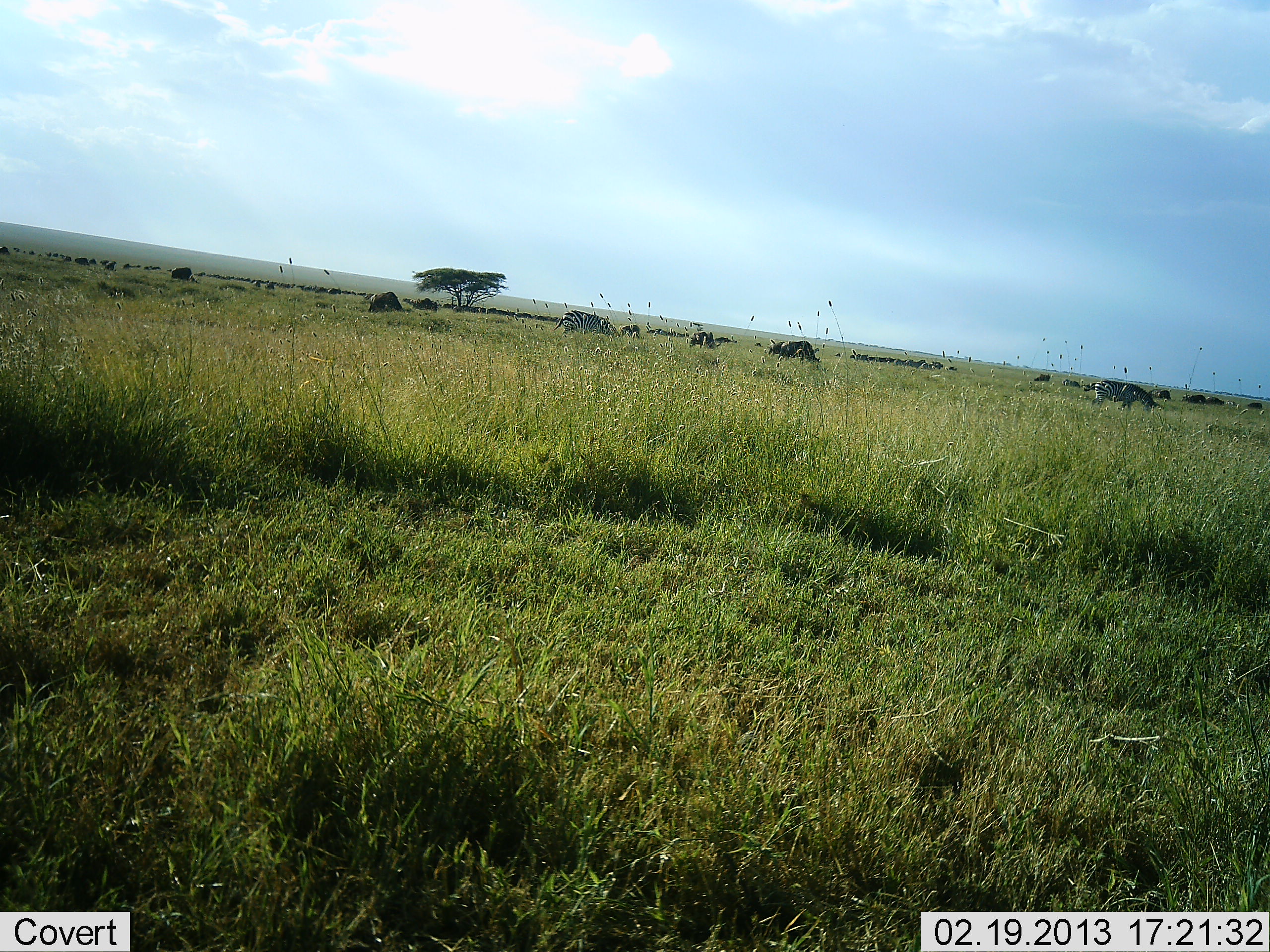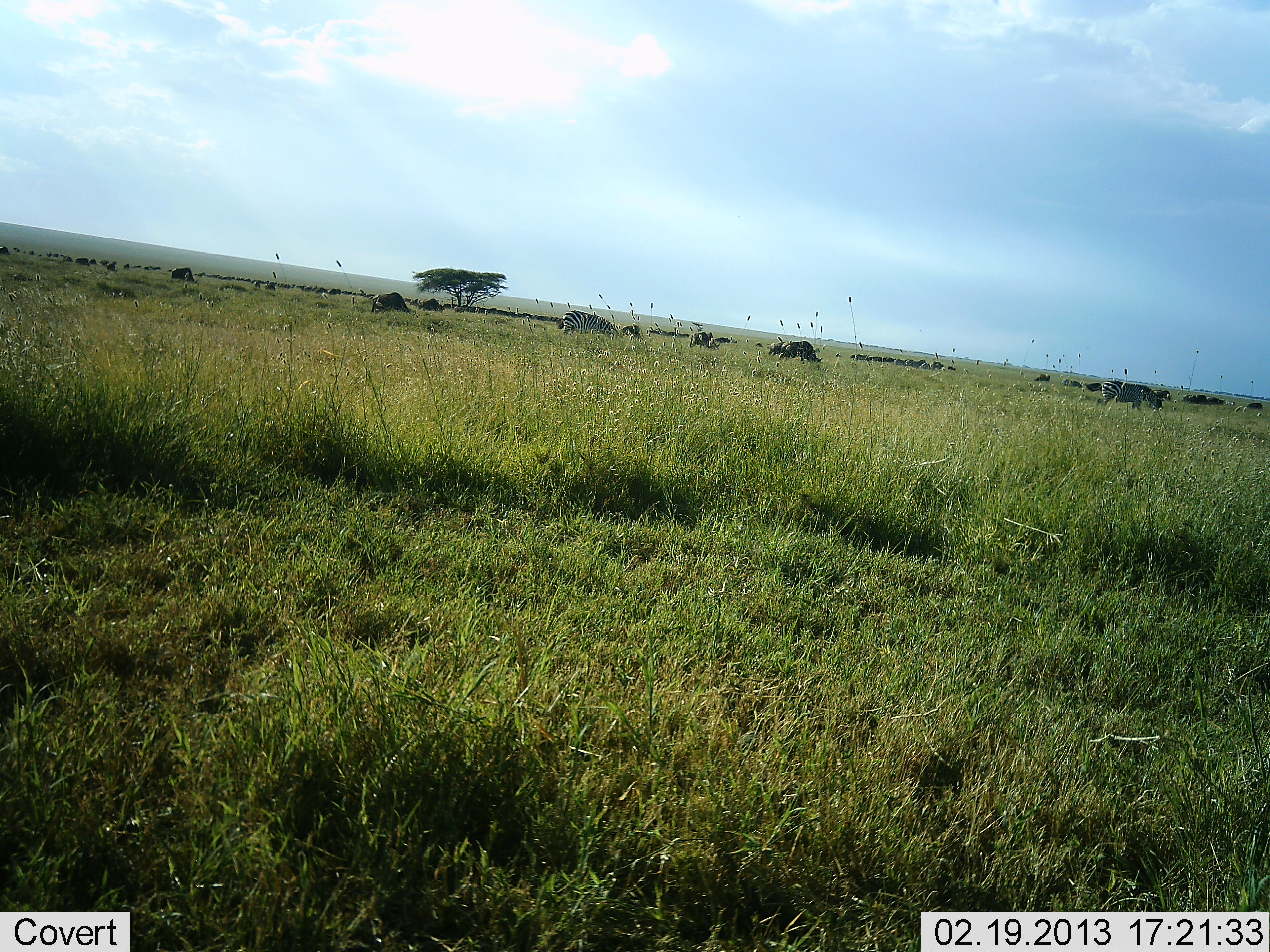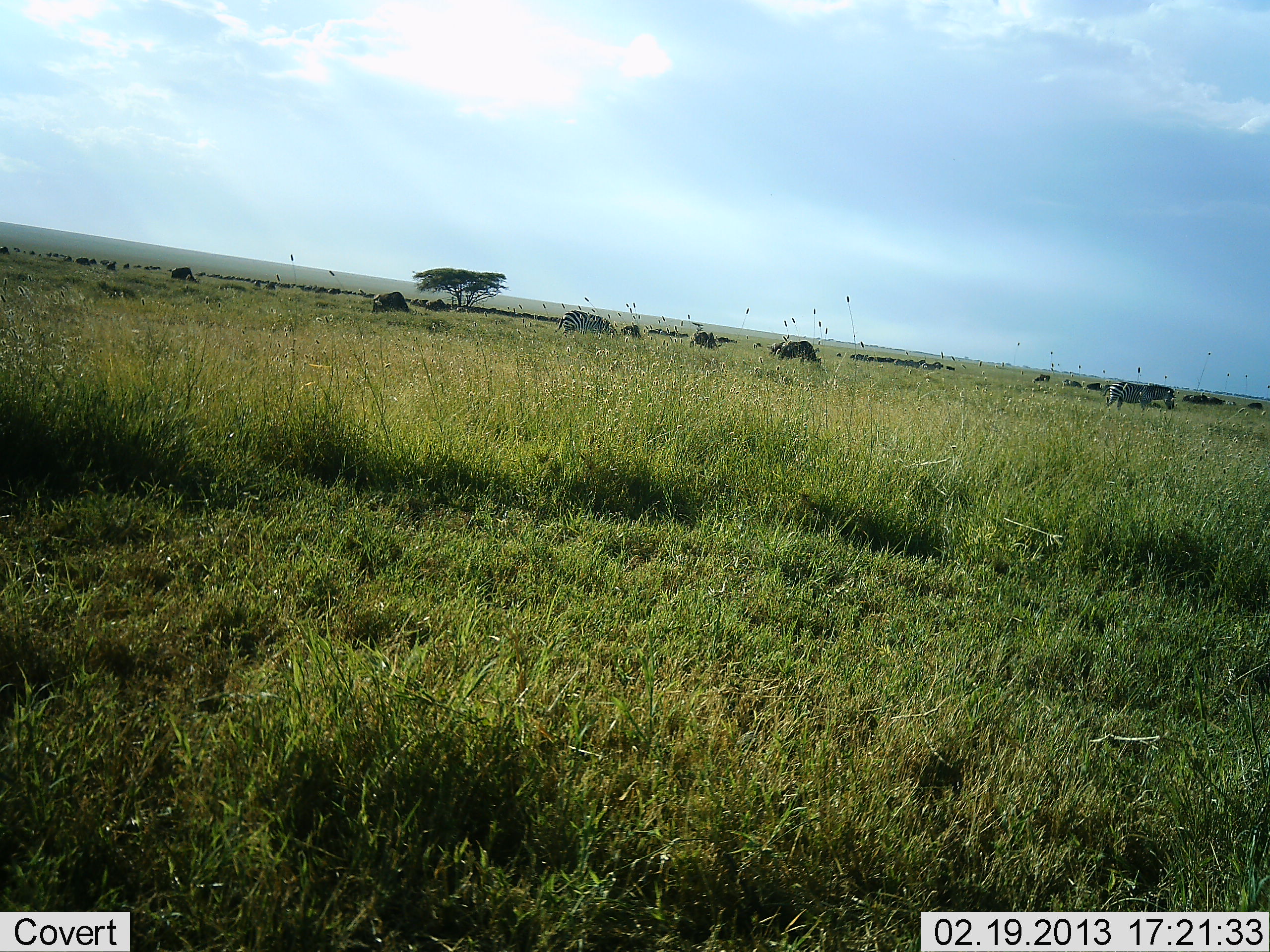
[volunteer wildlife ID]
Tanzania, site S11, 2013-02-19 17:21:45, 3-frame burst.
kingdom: Animalia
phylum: Chordata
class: Mammalia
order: Artiodactyla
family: Bovidae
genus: Connochaetes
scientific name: Connochaetes taurinus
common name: blue wildebeest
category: wildebeest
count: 11-50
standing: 26%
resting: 4%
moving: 52%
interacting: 4%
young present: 0%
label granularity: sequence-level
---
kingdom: Animalia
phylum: Chordata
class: Mammalia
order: Perissodactyla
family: Equidae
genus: Equus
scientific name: Equus quagga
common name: plains zebra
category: zebra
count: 2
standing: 28%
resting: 0%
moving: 40%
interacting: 0%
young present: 0%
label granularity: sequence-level